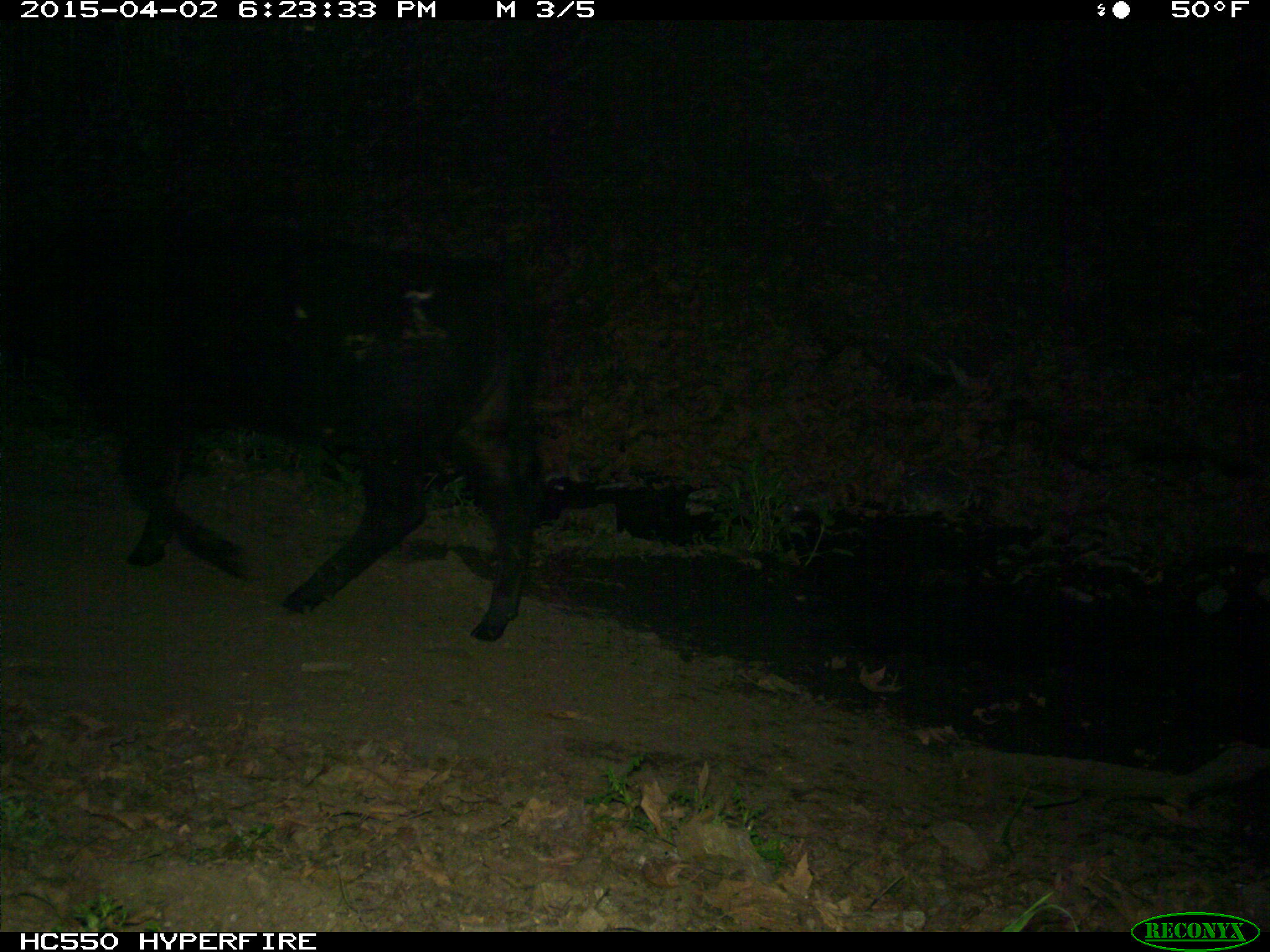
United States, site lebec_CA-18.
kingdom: Animalia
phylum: Chordata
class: Mammalia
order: Artiodactyla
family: Bovidae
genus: Bos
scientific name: Bos taurus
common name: domestic cow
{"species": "Bos taurus (domestic cow)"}